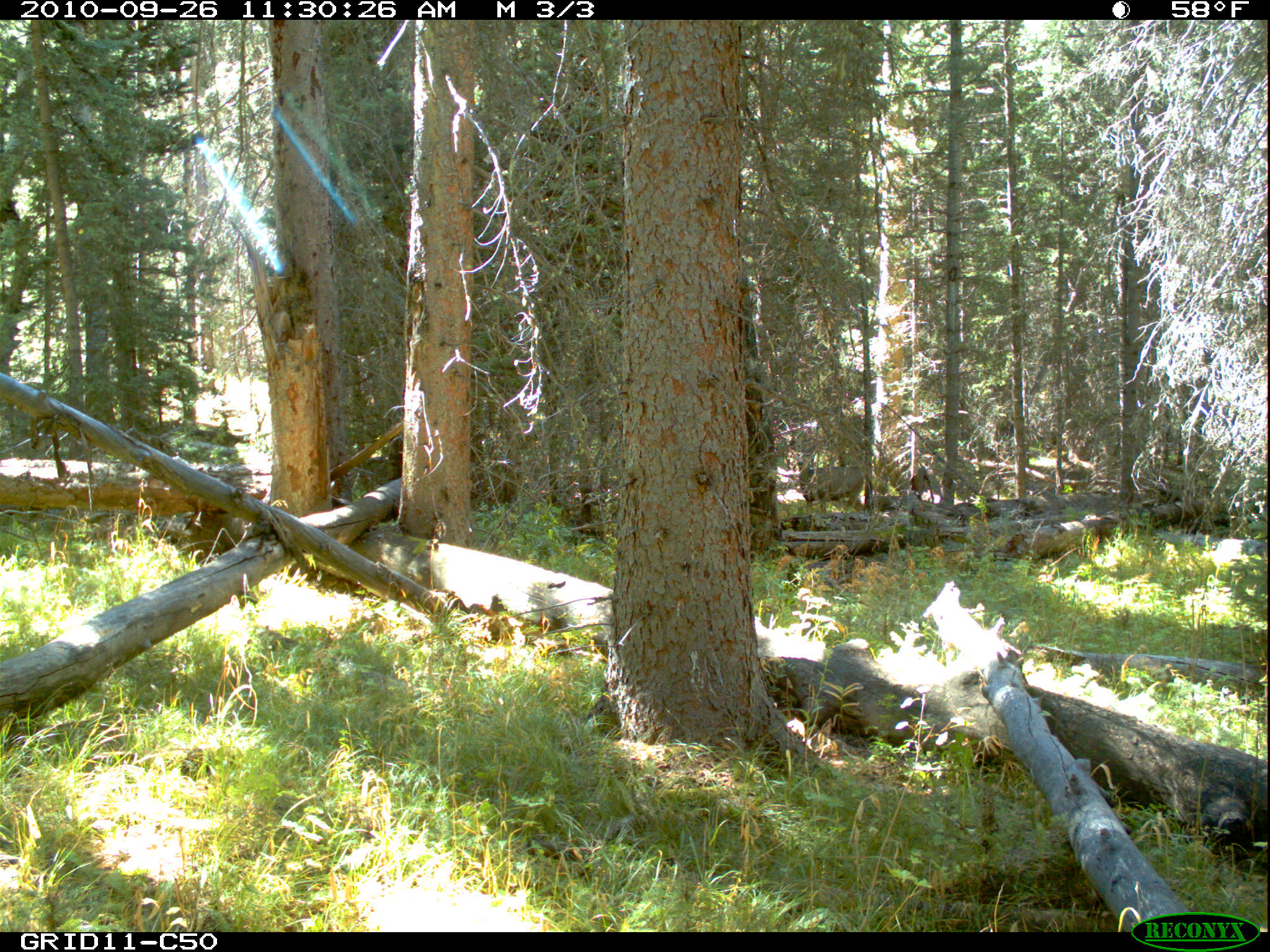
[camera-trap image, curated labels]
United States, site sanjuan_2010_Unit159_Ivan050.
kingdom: Animalia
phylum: Chordata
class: Mammalia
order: Artiodactyla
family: Cervidae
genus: Odocoileus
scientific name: Odocoileus hemionus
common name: mule deer